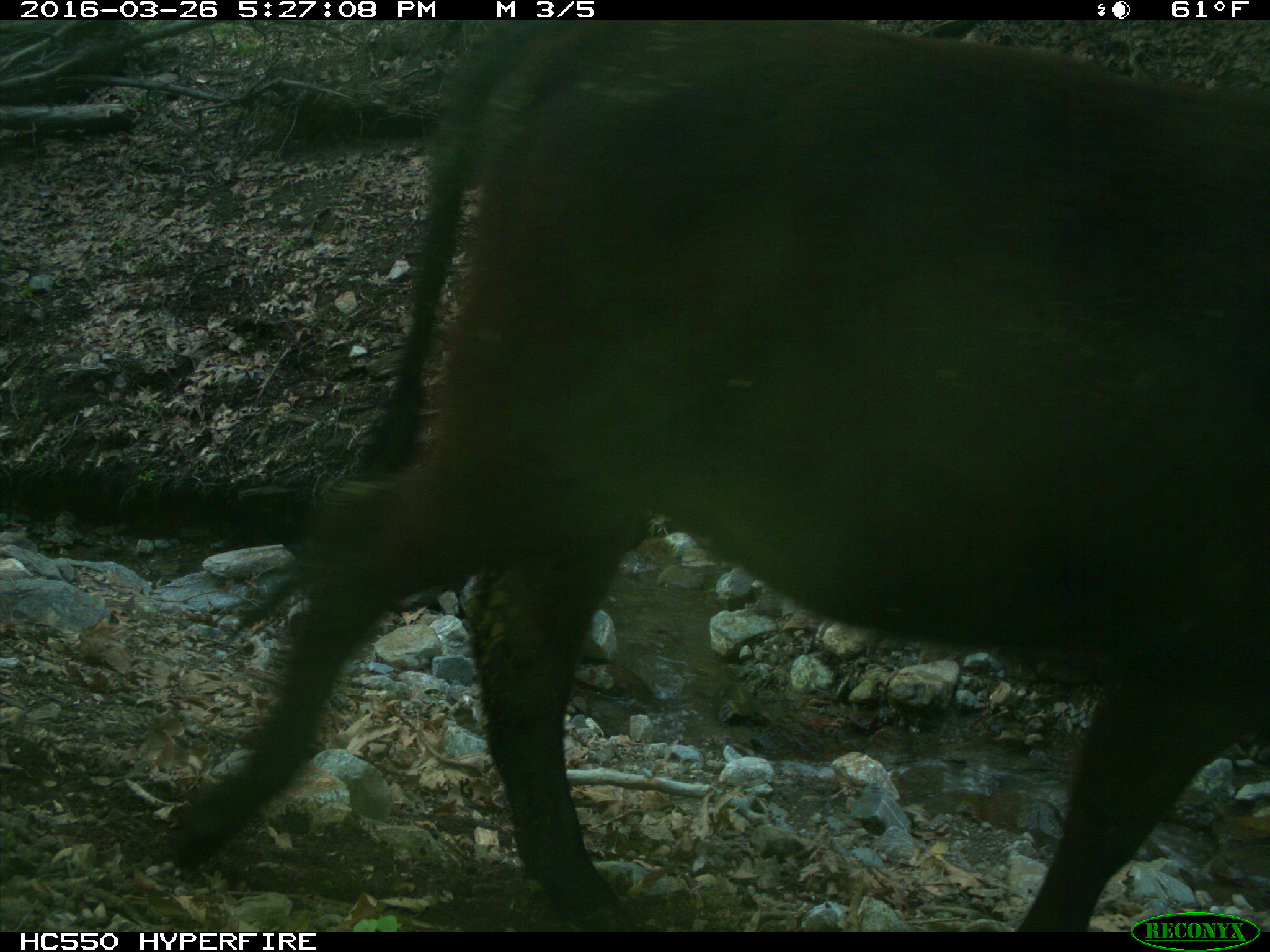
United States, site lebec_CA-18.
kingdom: Animalia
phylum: Chordata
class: Mammalia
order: Artiodactyla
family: Bovidae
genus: Bos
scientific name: Bos taurus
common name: domestic cow